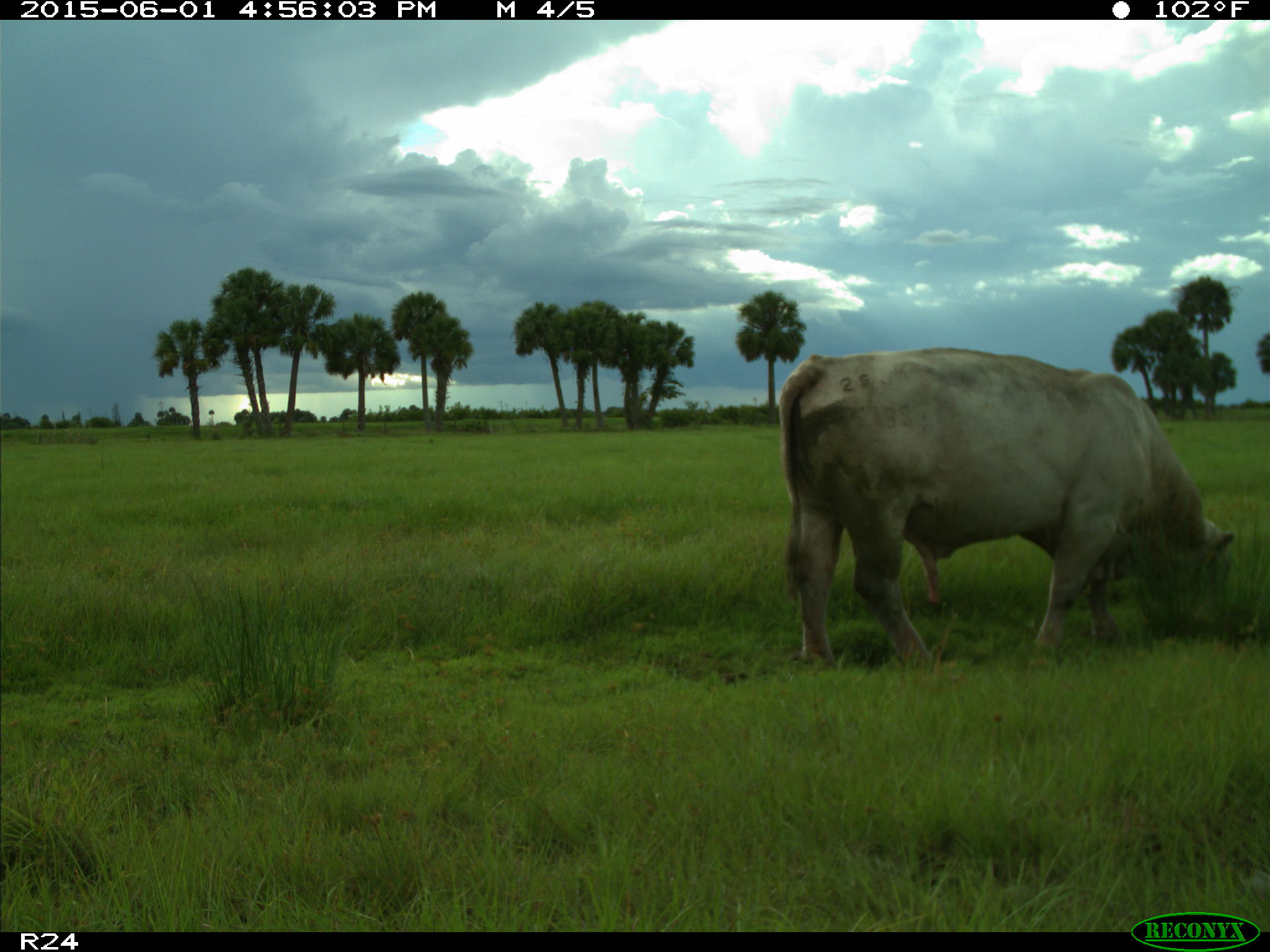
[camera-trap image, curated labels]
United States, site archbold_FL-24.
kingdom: Animalia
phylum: Chordata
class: Mammalia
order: Artiodactyla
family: Bovidae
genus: Bos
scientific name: Bos taurus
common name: domestic cow